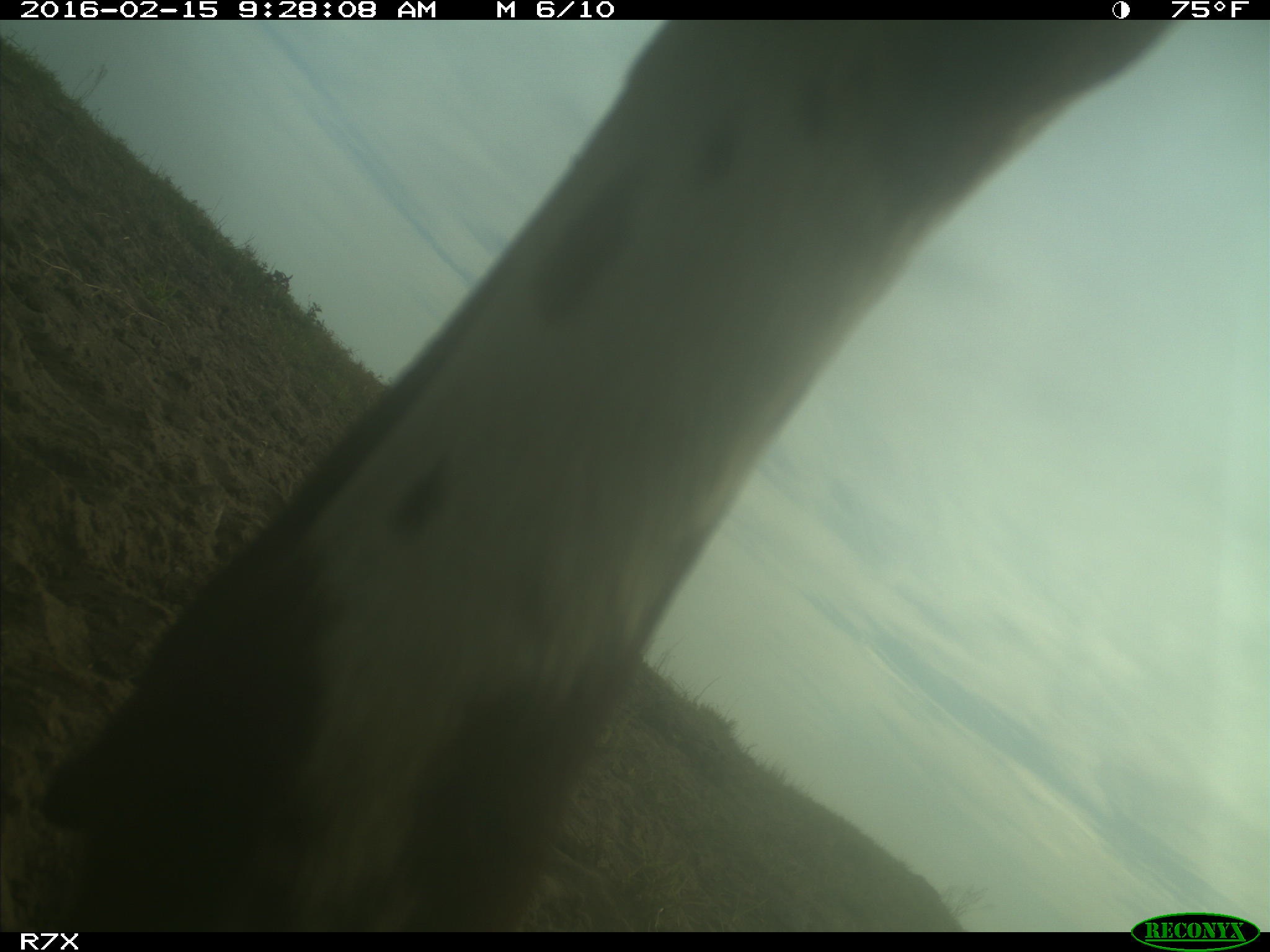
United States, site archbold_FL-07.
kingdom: Animalia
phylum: Chordata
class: Mammalia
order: Artiodactyla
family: Bovidae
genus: Bos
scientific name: Bos taurus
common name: domestic cow